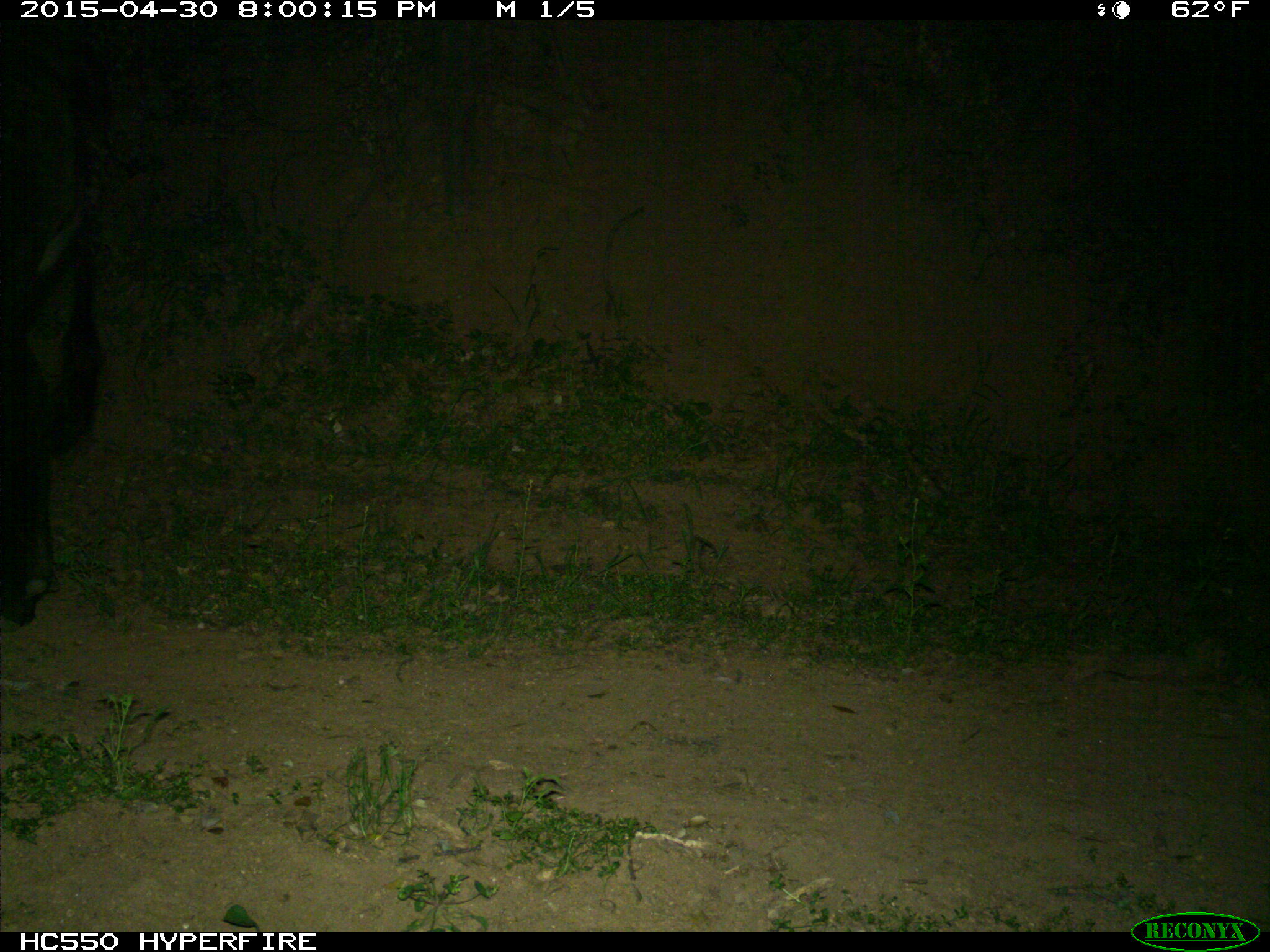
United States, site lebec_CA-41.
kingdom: Animalia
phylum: Chordata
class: Mammalia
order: Artiodactyla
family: Bovidae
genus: Bos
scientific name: Bos taurus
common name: domestic cow